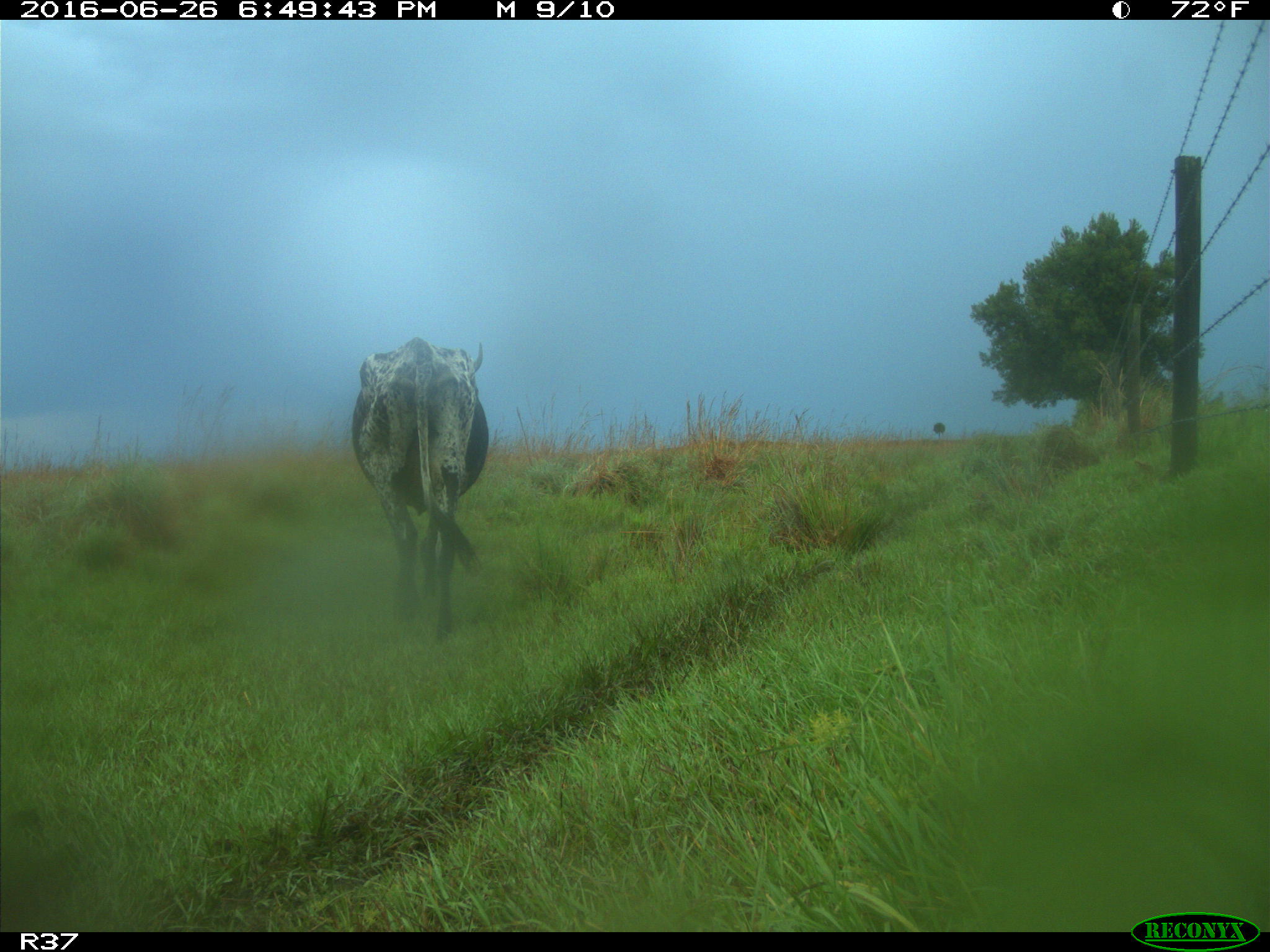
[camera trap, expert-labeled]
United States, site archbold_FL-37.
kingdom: Animalia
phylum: Chordata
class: Mammalia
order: Artiodactyla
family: Bovidae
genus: Bos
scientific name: Bos taurus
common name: domestic cow